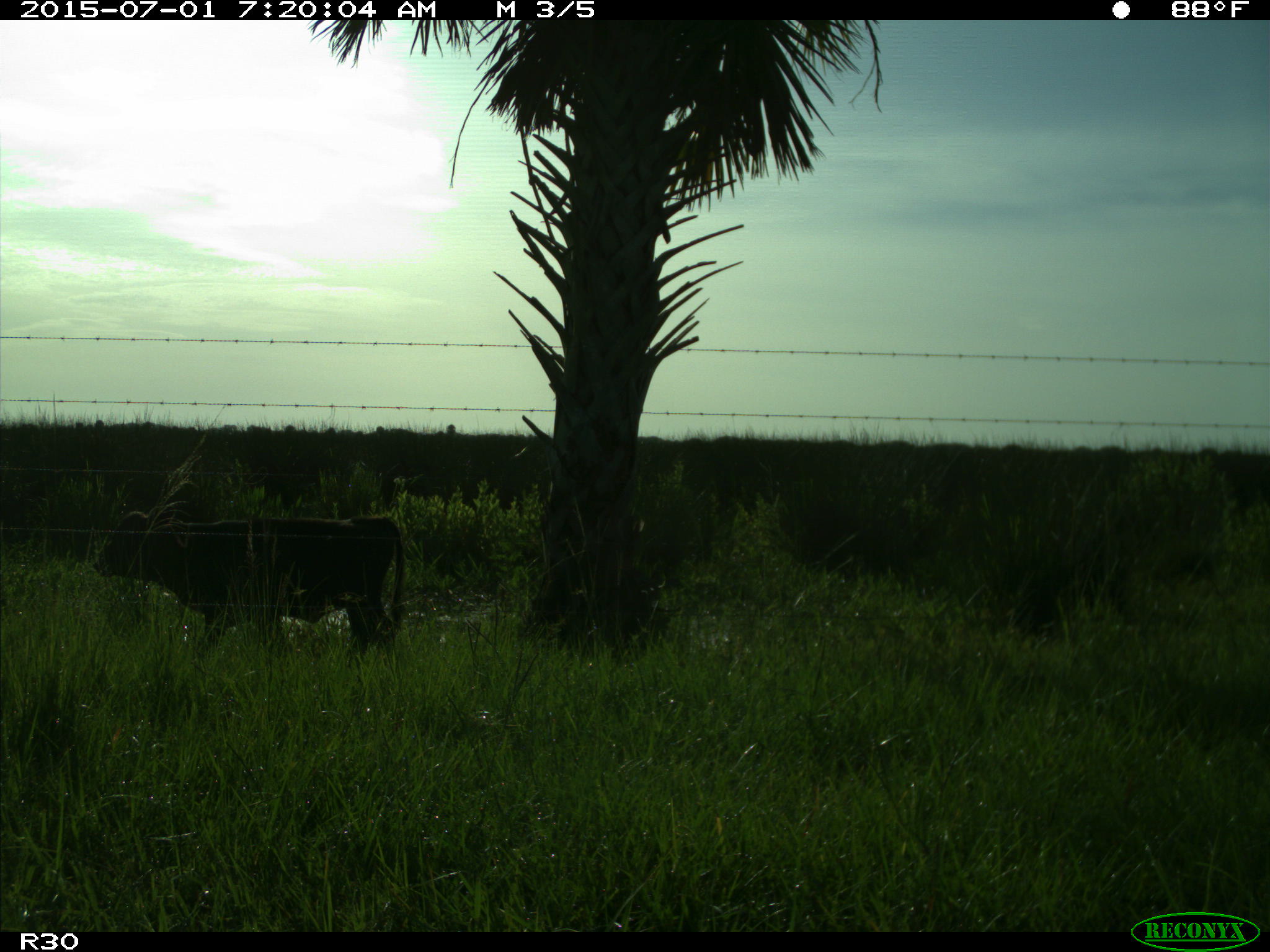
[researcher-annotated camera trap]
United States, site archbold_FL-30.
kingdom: Animalia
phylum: Chordata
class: Mammalia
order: Artiodactyla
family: Bovidae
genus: Bos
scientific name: Bos taurus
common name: domestic cow